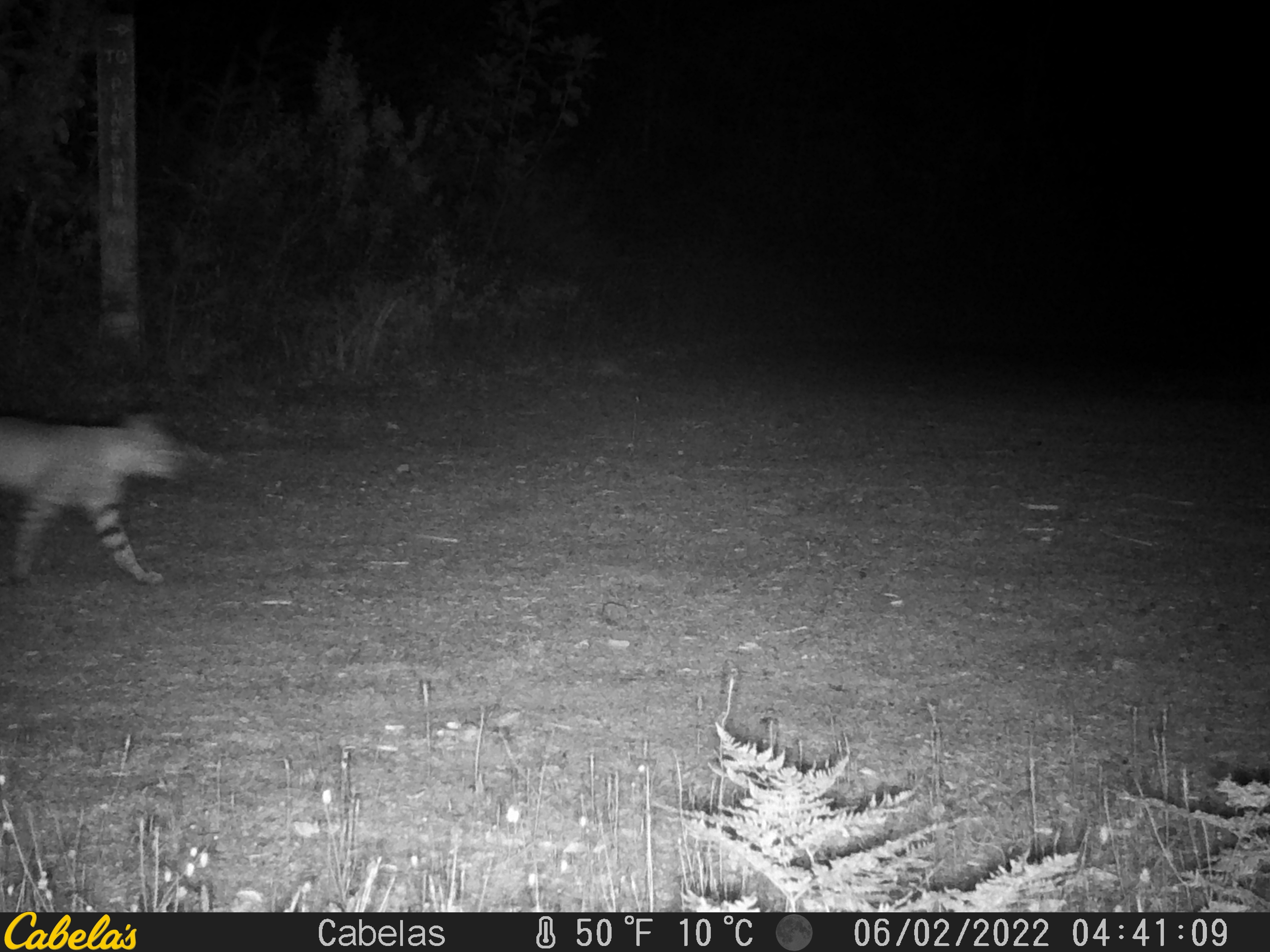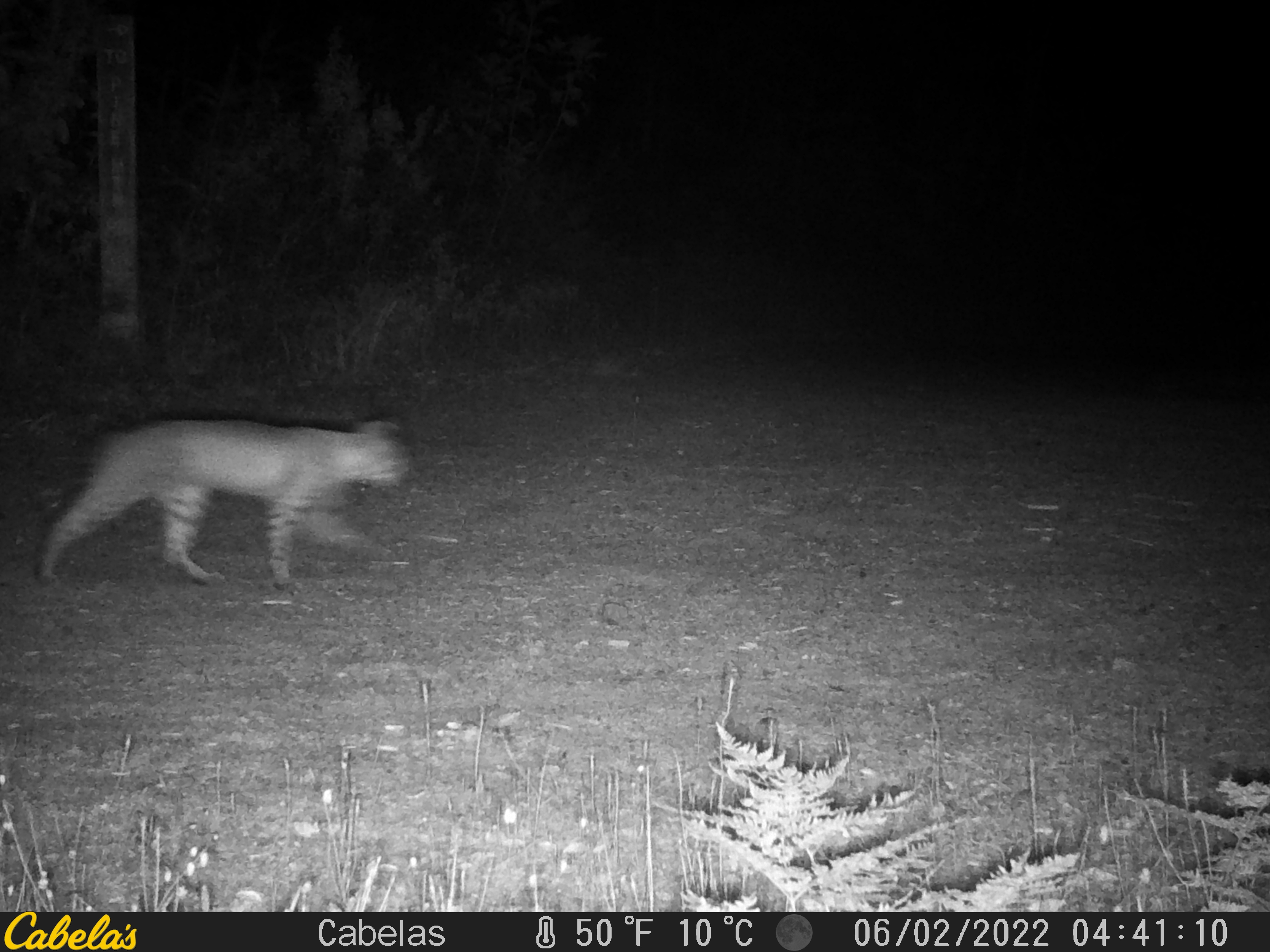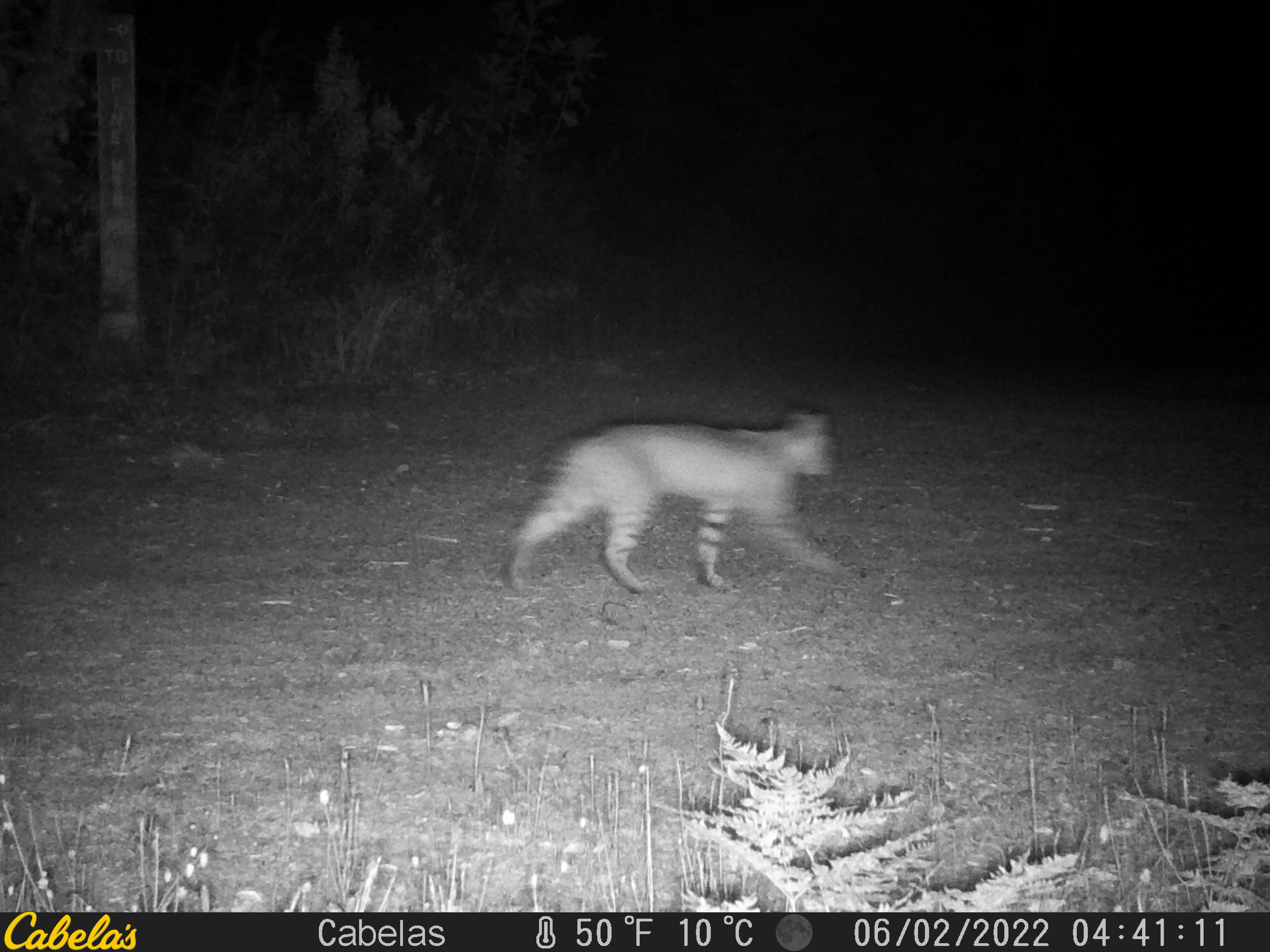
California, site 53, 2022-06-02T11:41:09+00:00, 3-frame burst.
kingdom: Animalia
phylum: Chordata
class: Mammalia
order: Carnivora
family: Felidae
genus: Lynx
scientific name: Lynx rufus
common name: bobcat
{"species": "bobcat (Lynx rufus)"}